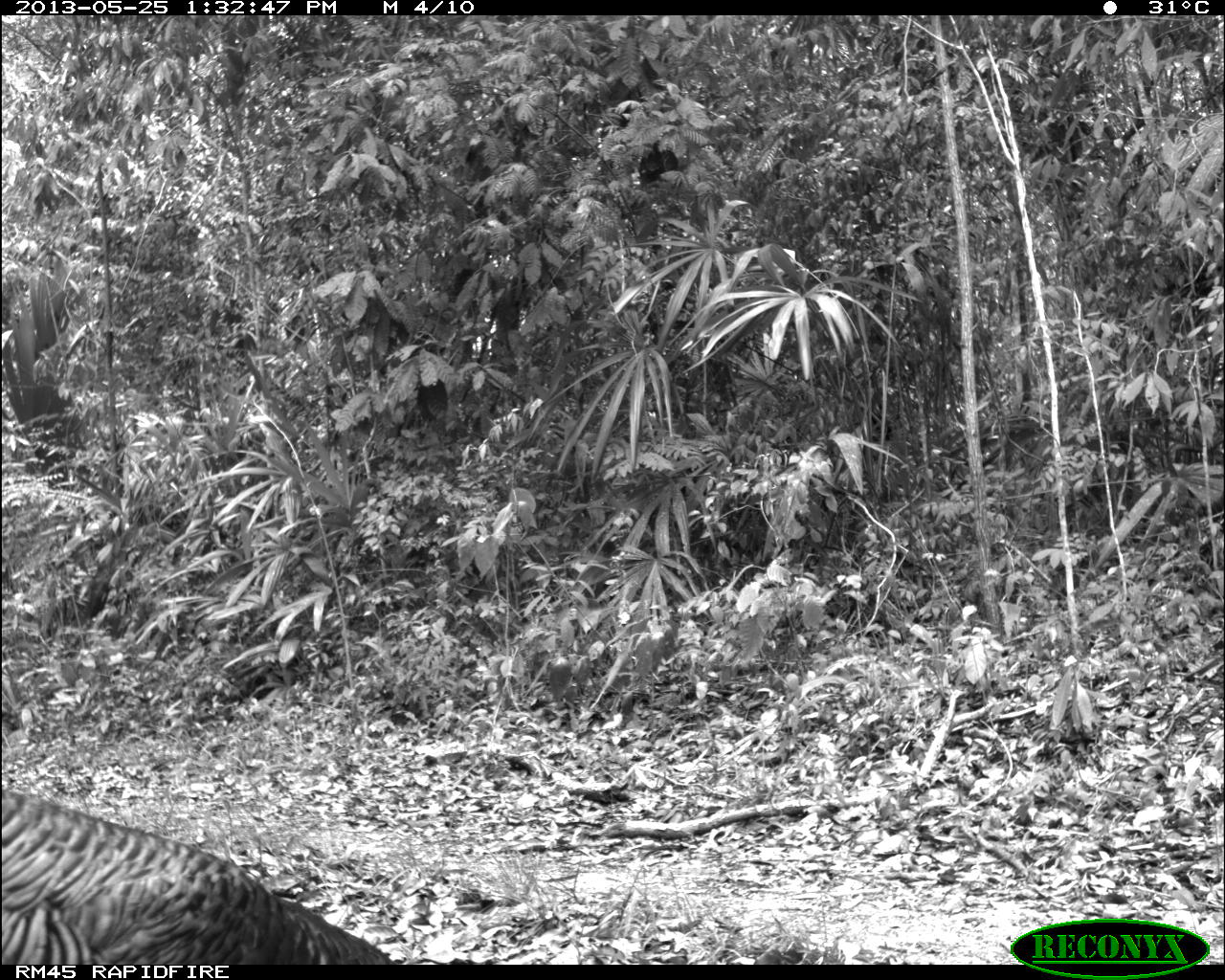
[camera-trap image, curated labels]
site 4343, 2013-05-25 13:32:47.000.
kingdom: Animalia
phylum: Chordata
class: Aves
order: Galliformes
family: Phasianidae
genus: Meleagris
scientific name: Meleagris ocellata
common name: ocellated turkey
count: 1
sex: female